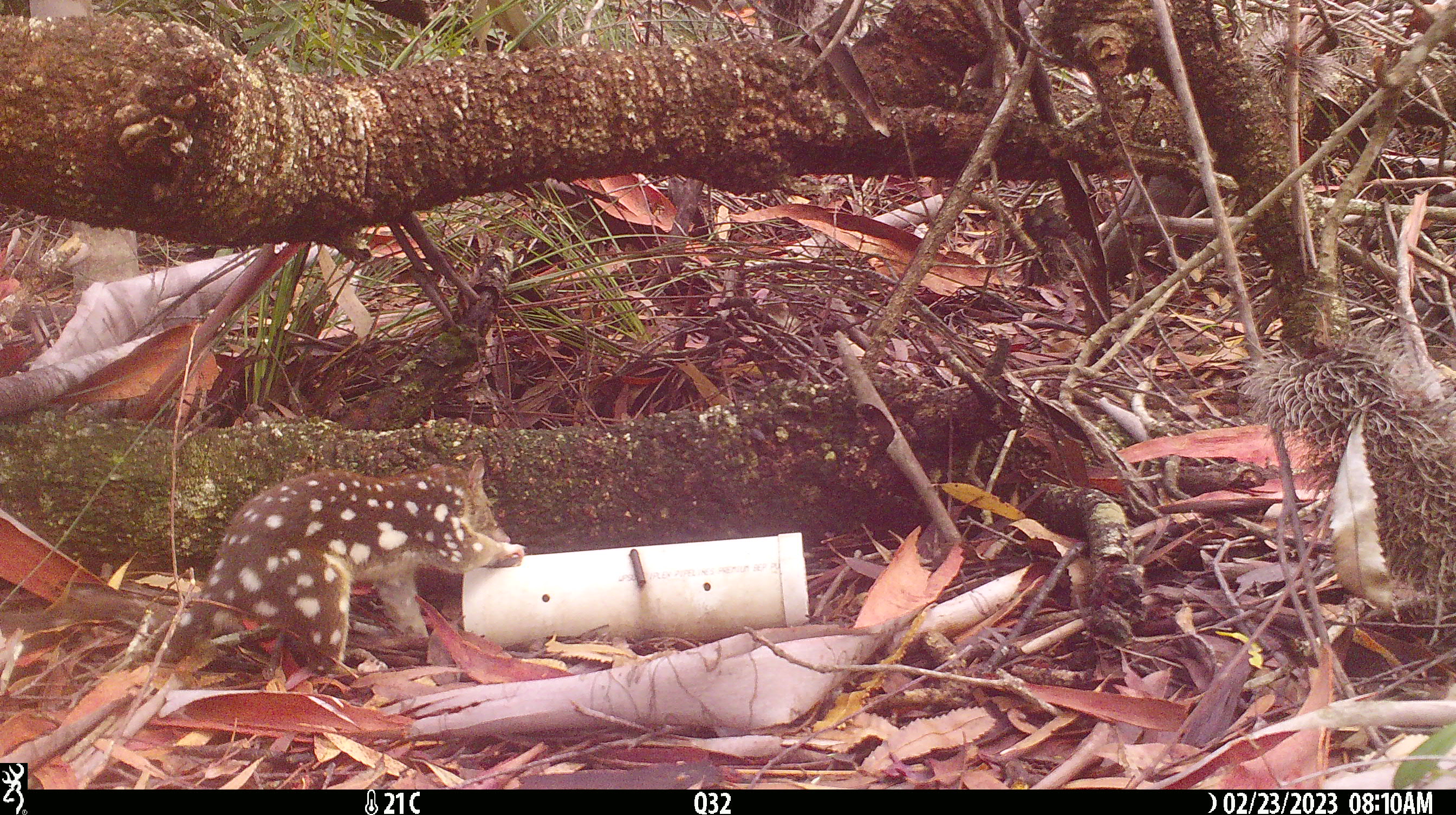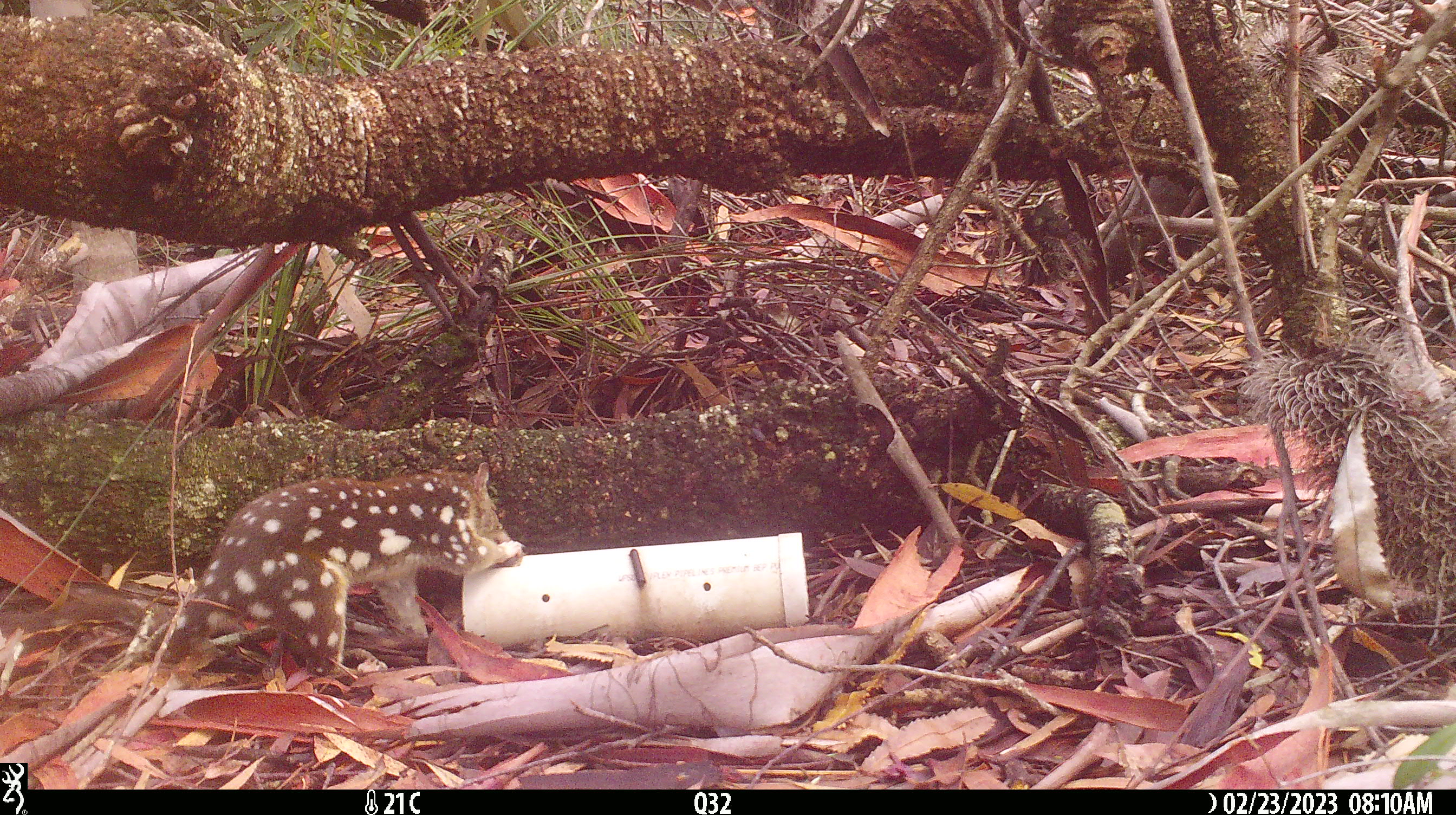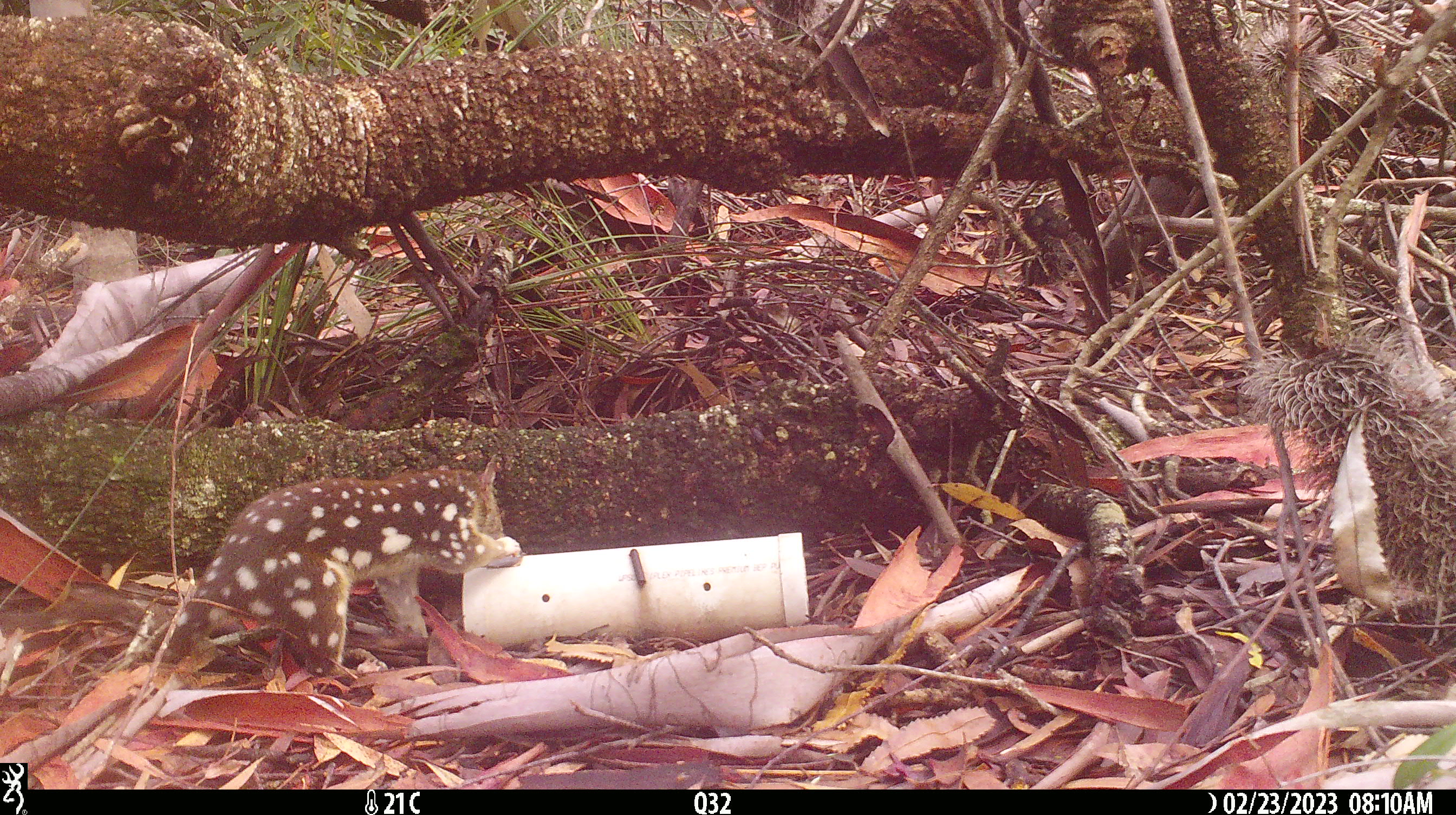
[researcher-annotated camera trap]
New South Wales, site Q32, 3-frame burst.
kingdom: Animalia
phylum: Chordata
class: Mammalia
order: Dasyuromorphia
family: Dasyuridae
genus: Dasyurus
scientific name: Dasyurus maculatus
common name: spotted-tailed quoll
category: quoll